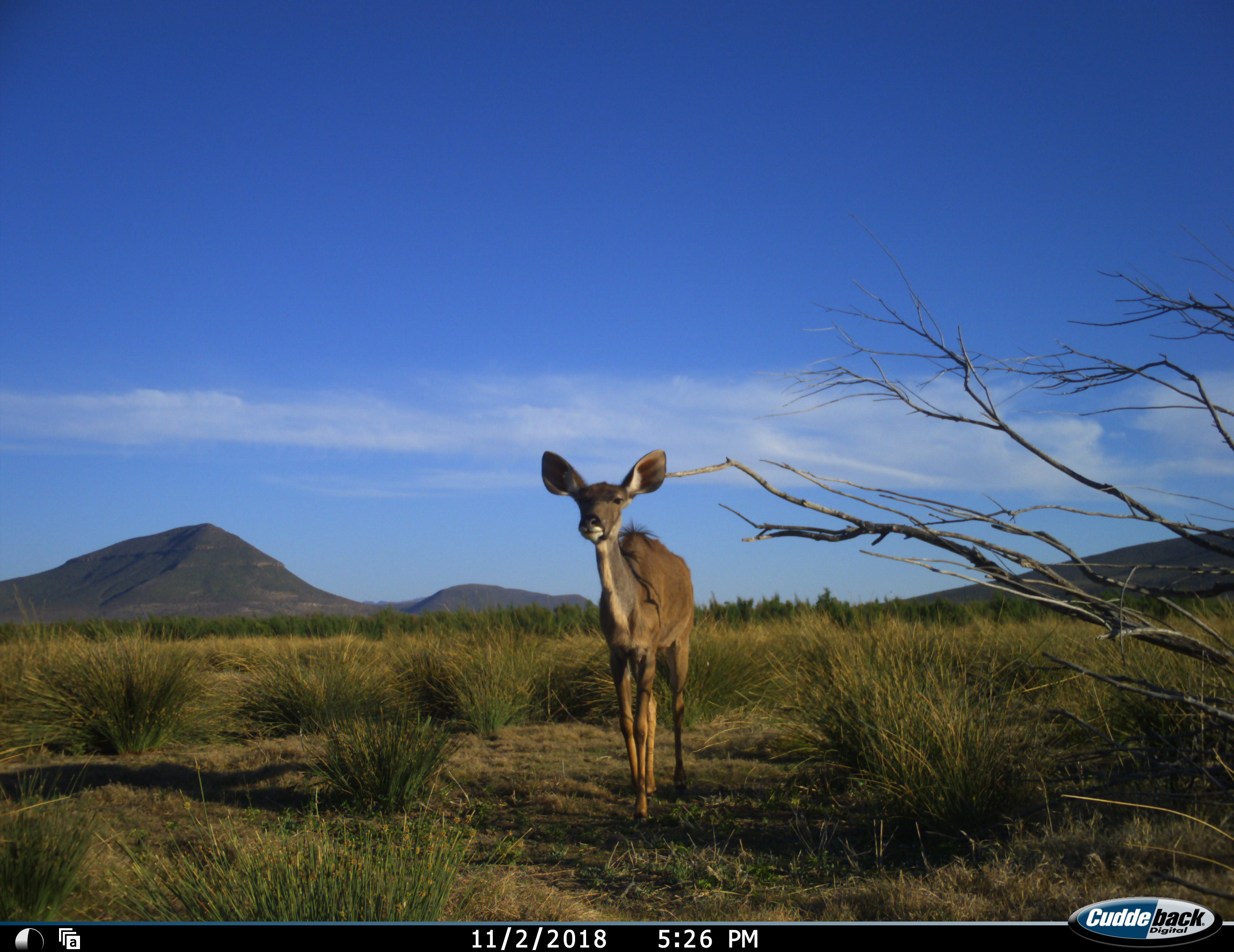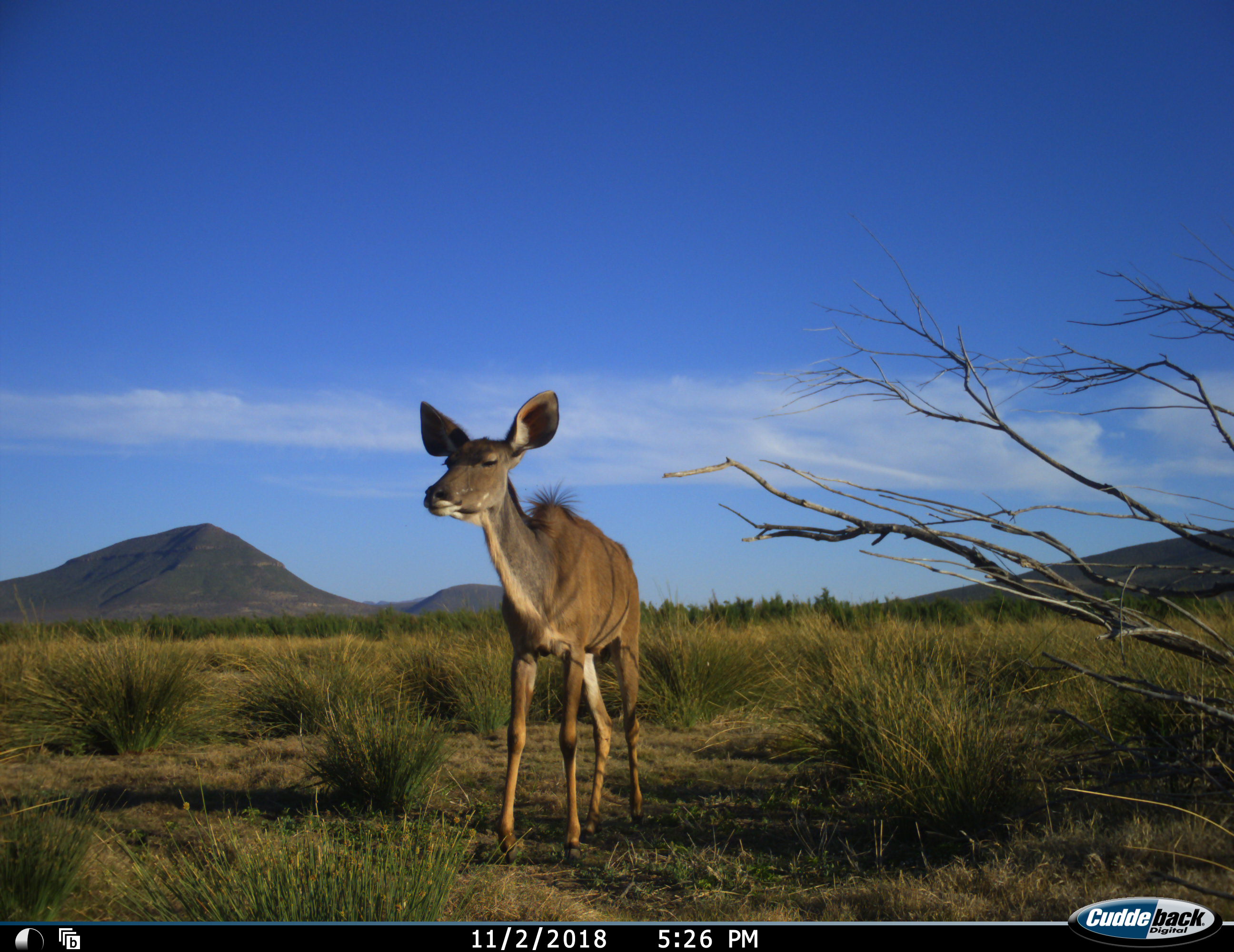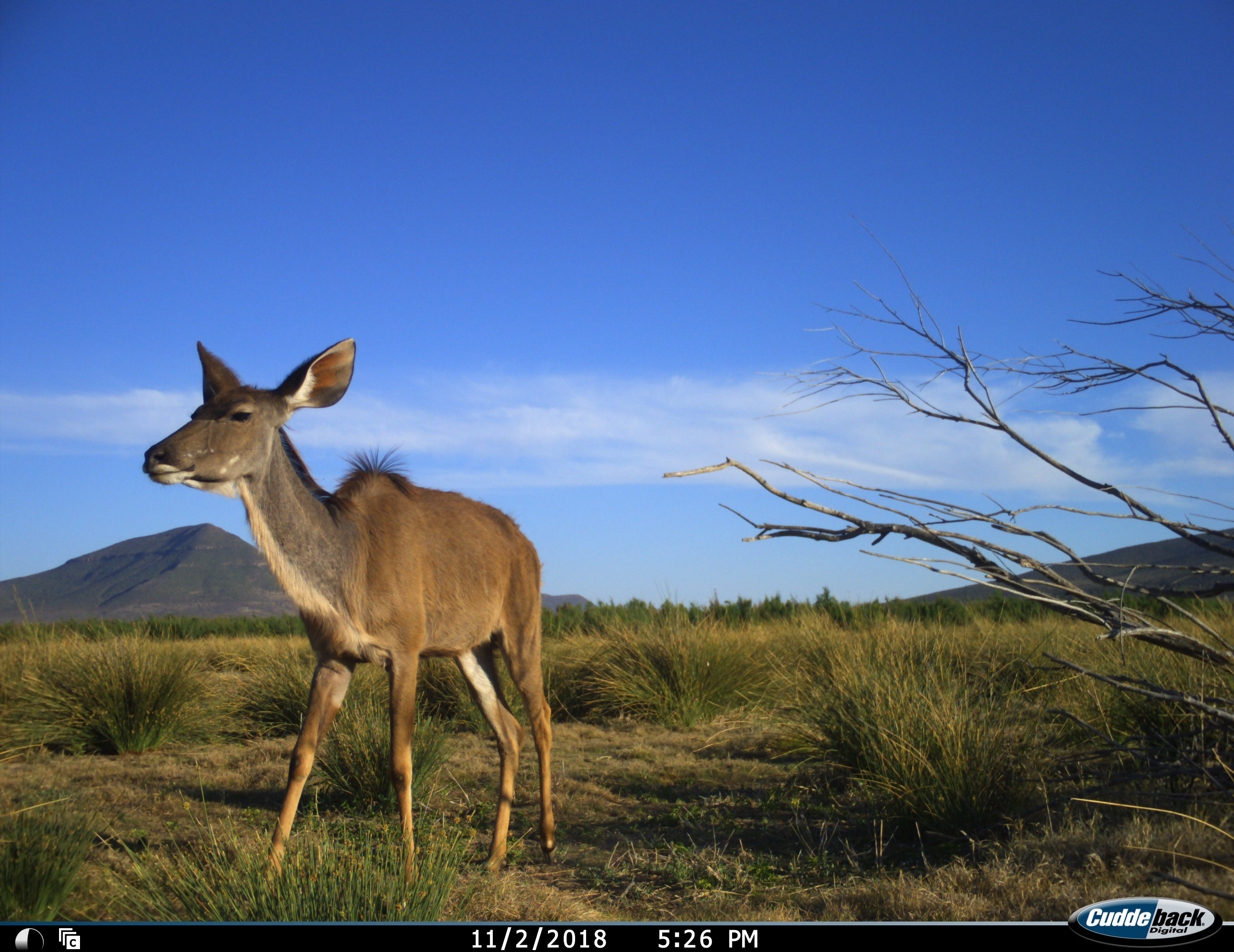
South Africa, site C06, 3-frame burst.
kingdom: Animalia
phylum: Chordata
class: Mammalia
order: Artiodactyla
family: Bovidae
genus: Tragelaphus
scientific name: Tragelaphus strepsiceros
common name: greater kudu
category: kudu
Kudu (greater kudu) (Tragelaphus strepsiceros), count 1. Behavior (volunteer vote fractions): standing 10%, resting 0%, moving 90%, interacting 0%. Young present (vote fraction): 30%. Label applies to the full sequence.